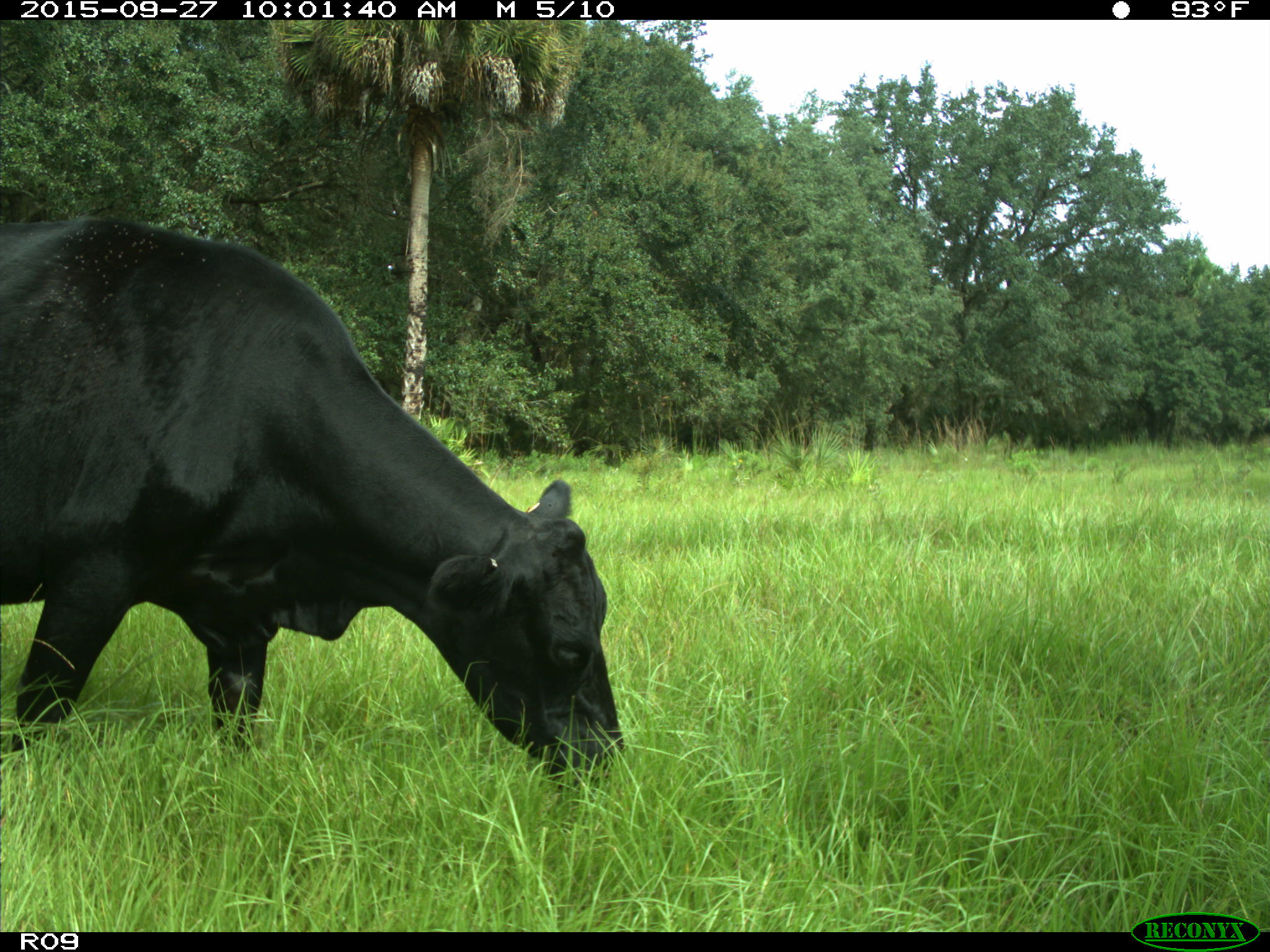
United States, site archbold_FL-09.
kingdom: Animalia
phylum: Chordata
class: Mammalia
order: Artiodactyla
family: Bovidae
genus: Bos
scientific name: Bos taurus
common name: domestic cow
Bos taurus (domestic cow).